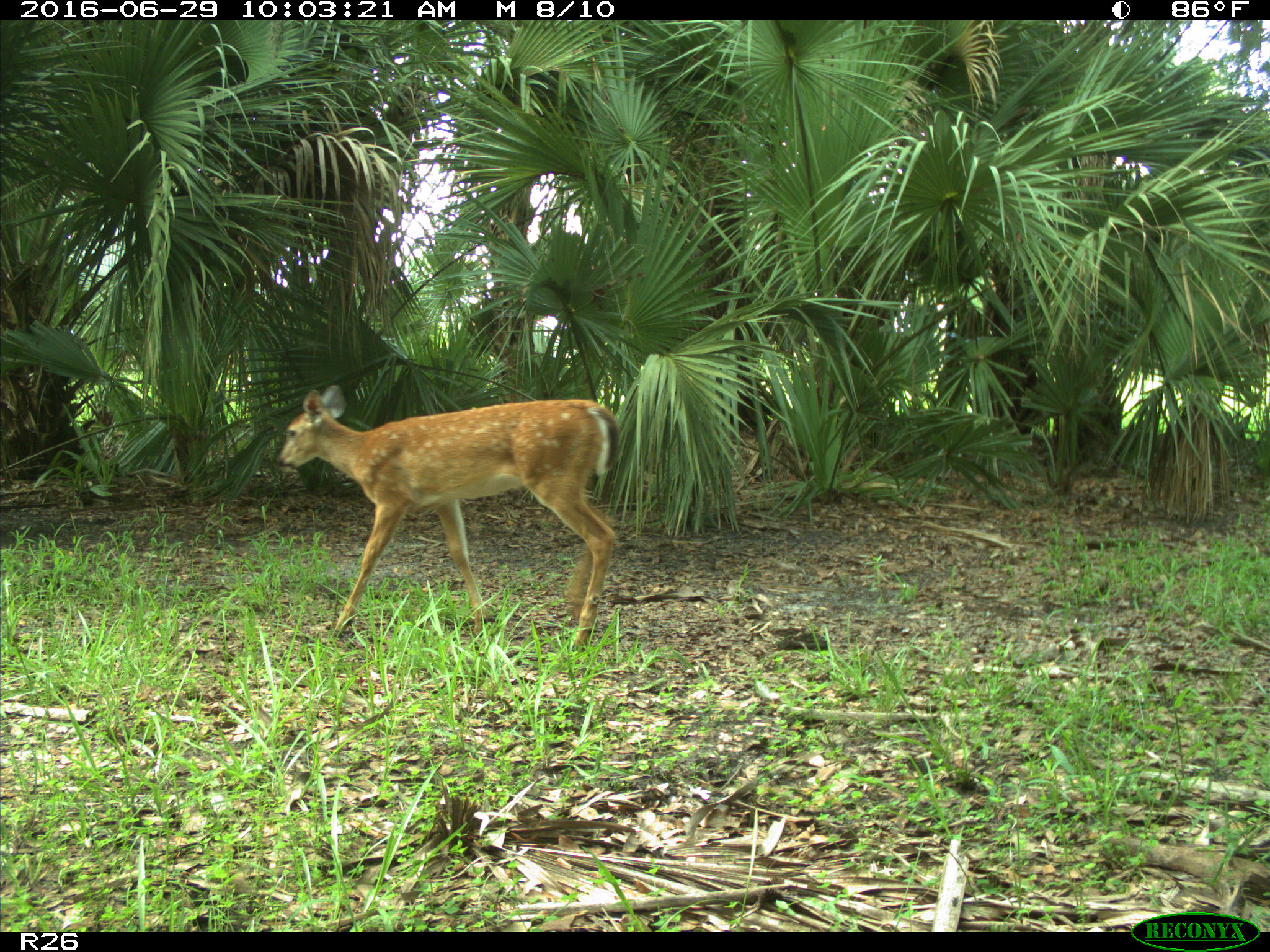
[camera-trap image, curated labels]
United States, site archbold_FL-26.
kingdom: Animalia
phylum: Chordata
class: Mammalia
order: Artiodactyla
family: Cervidae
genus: Odocoileus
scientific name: Odocoileus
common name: deer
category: unidentified deer